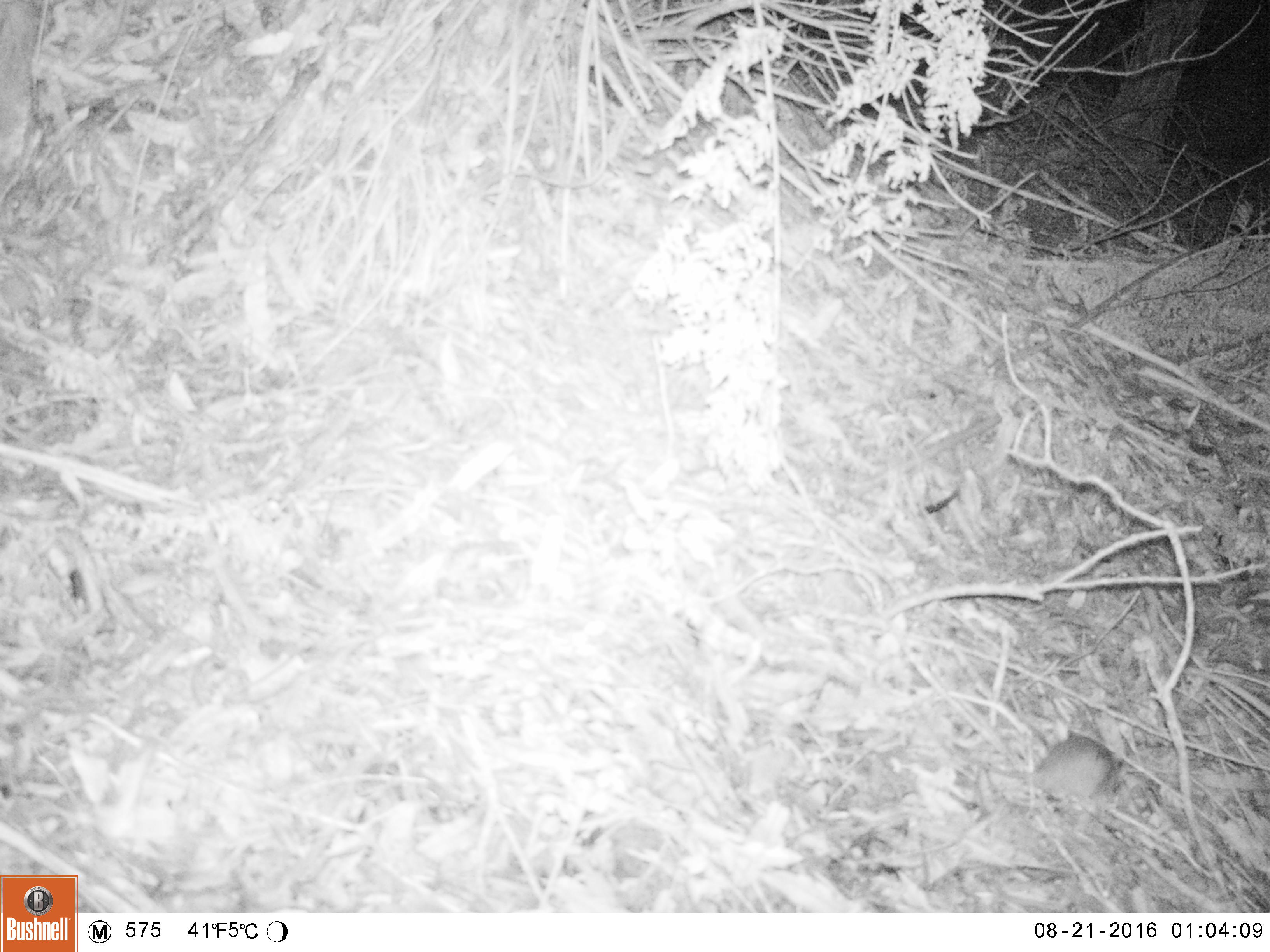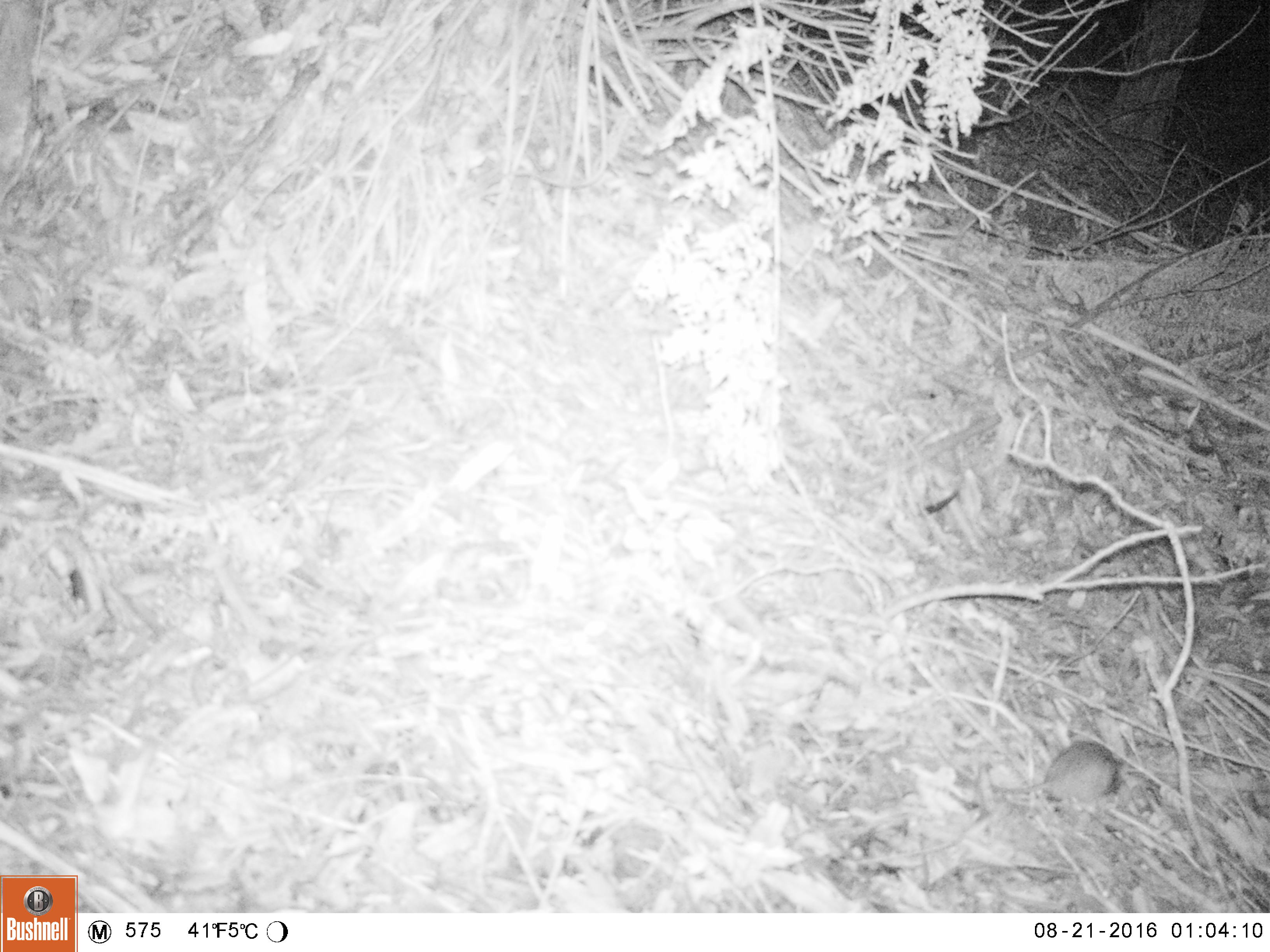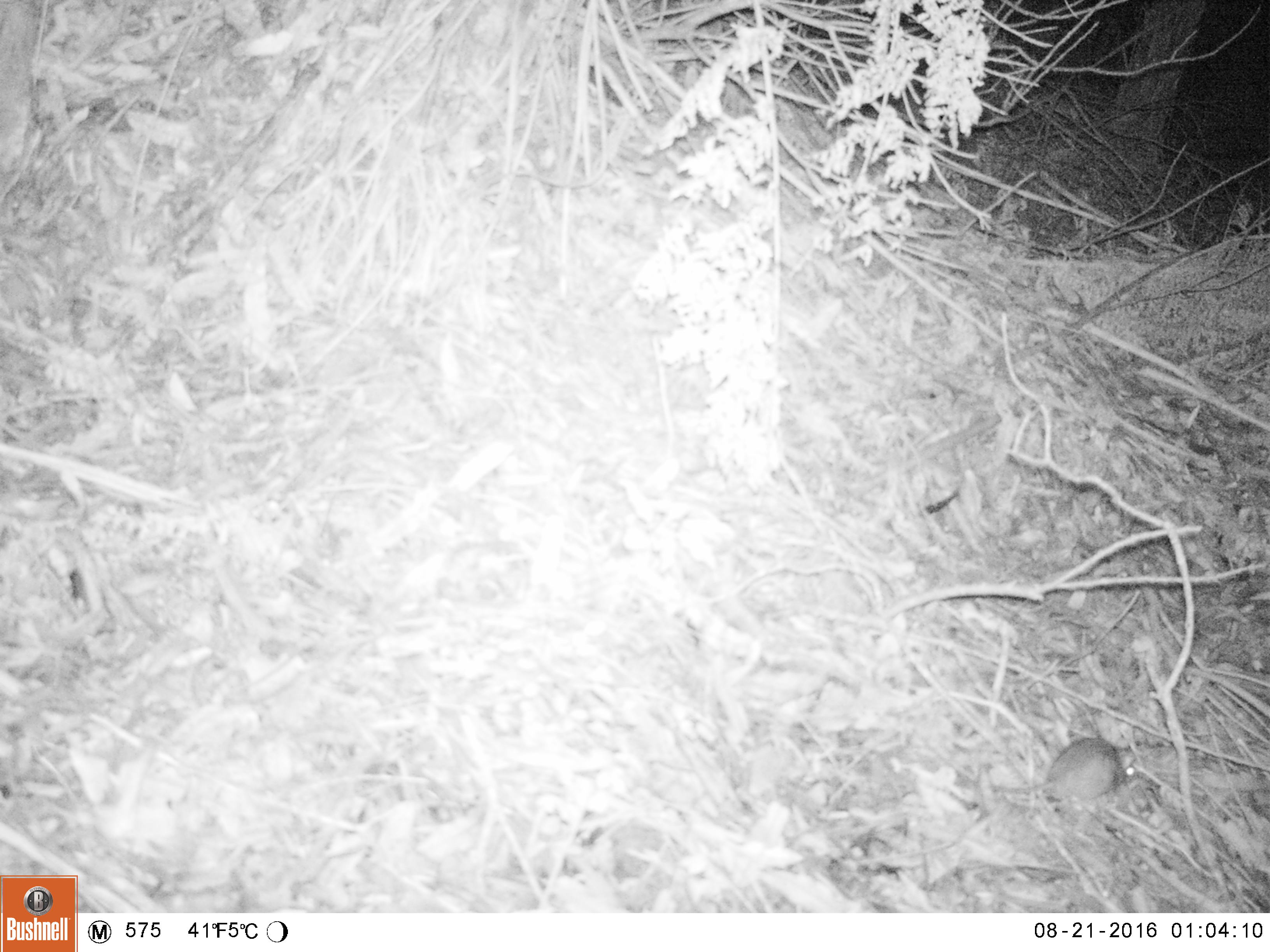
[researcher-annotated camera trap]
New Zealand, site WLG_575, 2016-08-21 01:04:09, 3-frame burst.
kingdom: Animalia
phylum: Chordata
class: Mammalia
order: Rodentia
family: Muridae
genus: Rattus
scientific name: Rattus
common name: rat